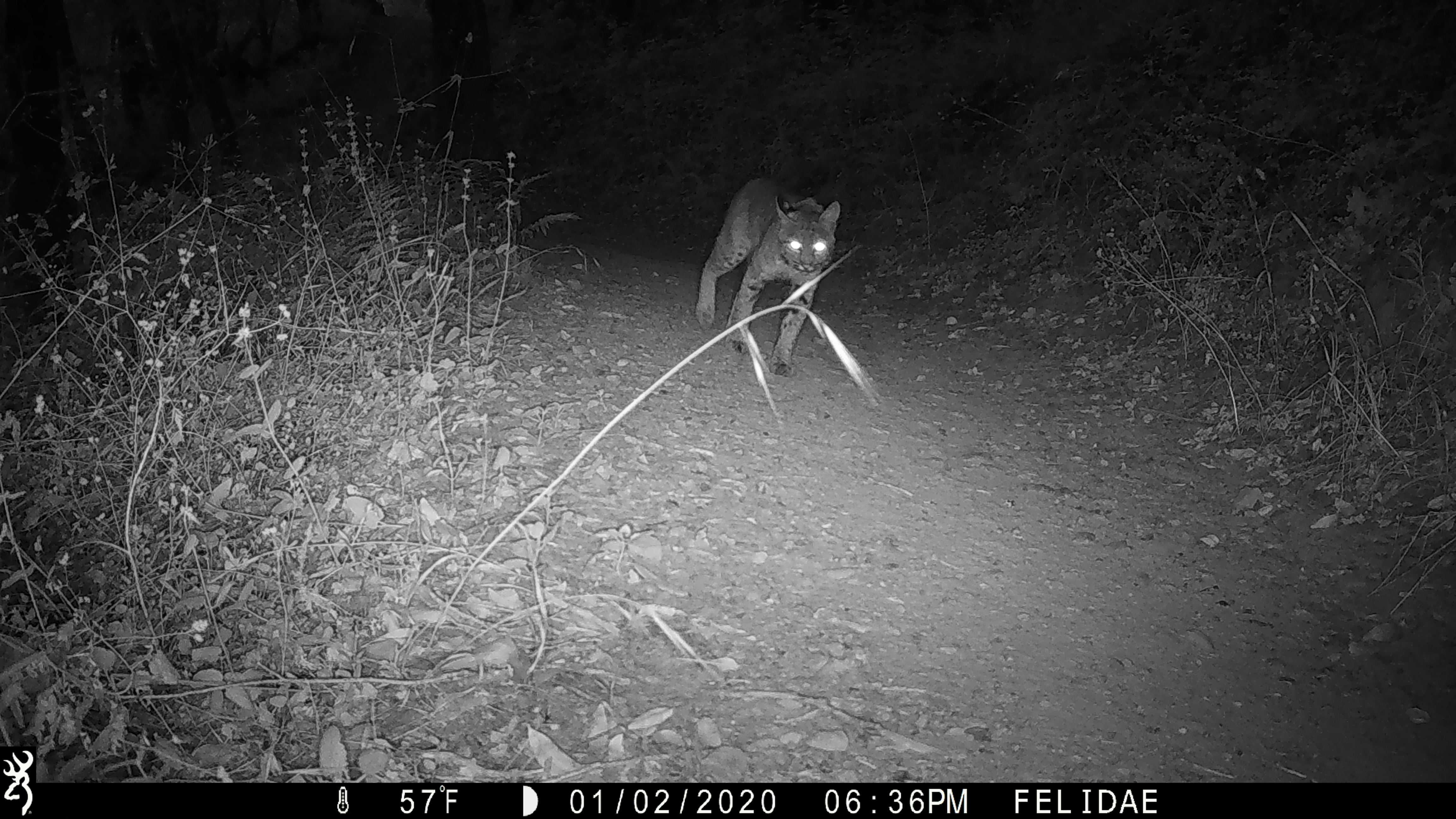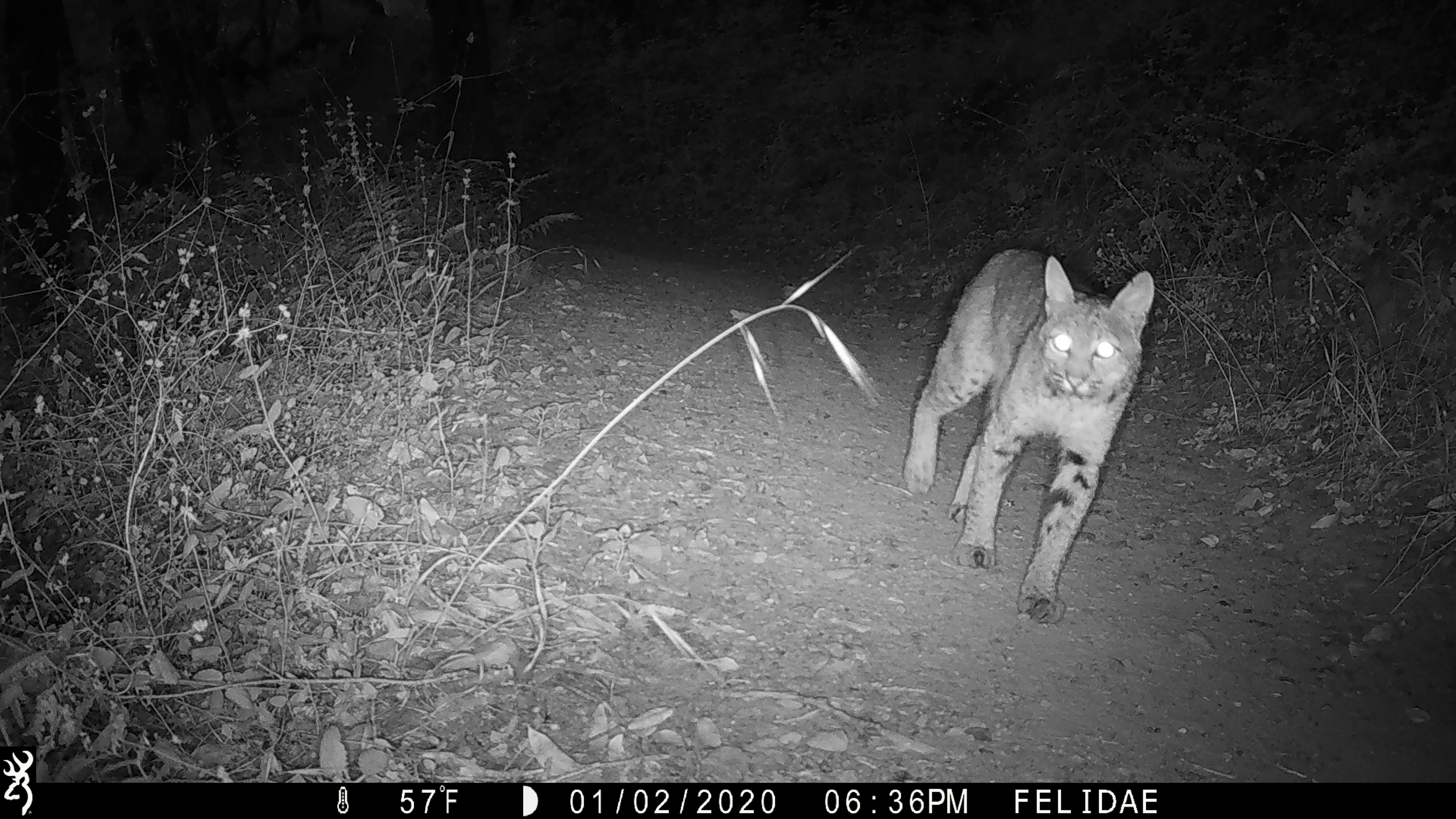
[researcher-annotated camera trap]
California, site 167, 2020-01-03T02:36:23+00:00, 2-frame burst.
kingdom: Animalia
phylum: Chordata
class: Mammalia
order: Carnivora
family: Felidae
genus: Lynx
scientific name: Lynx rufus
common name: bobcat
Bobcat (Lynx rufus).